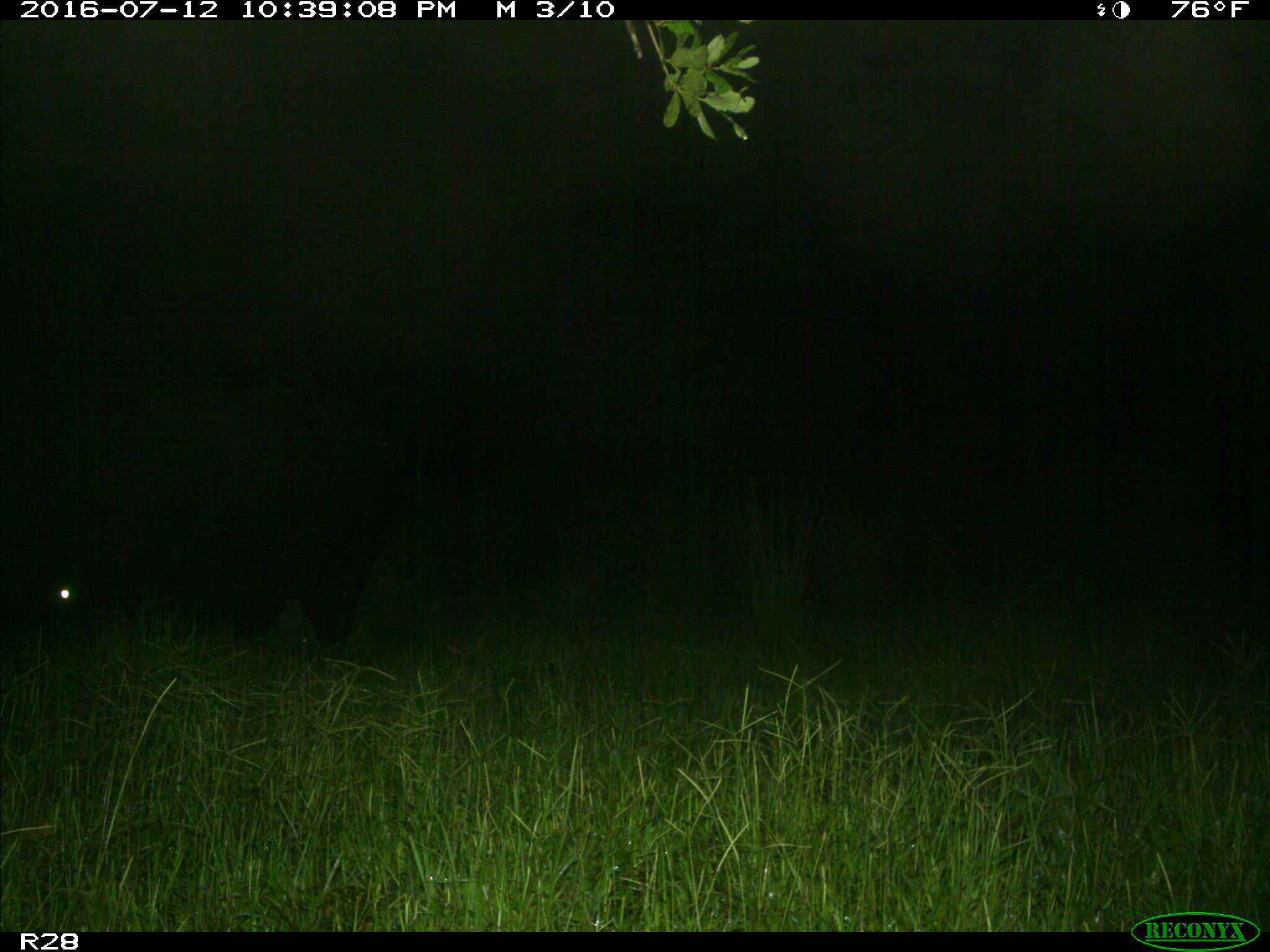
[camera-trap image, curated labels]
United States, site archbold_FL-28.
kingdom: Animalia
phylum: Chordata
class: Mammalia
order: Artiodactyla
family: Bovidae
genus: Bos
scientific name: Bos taurus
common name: domestic cow